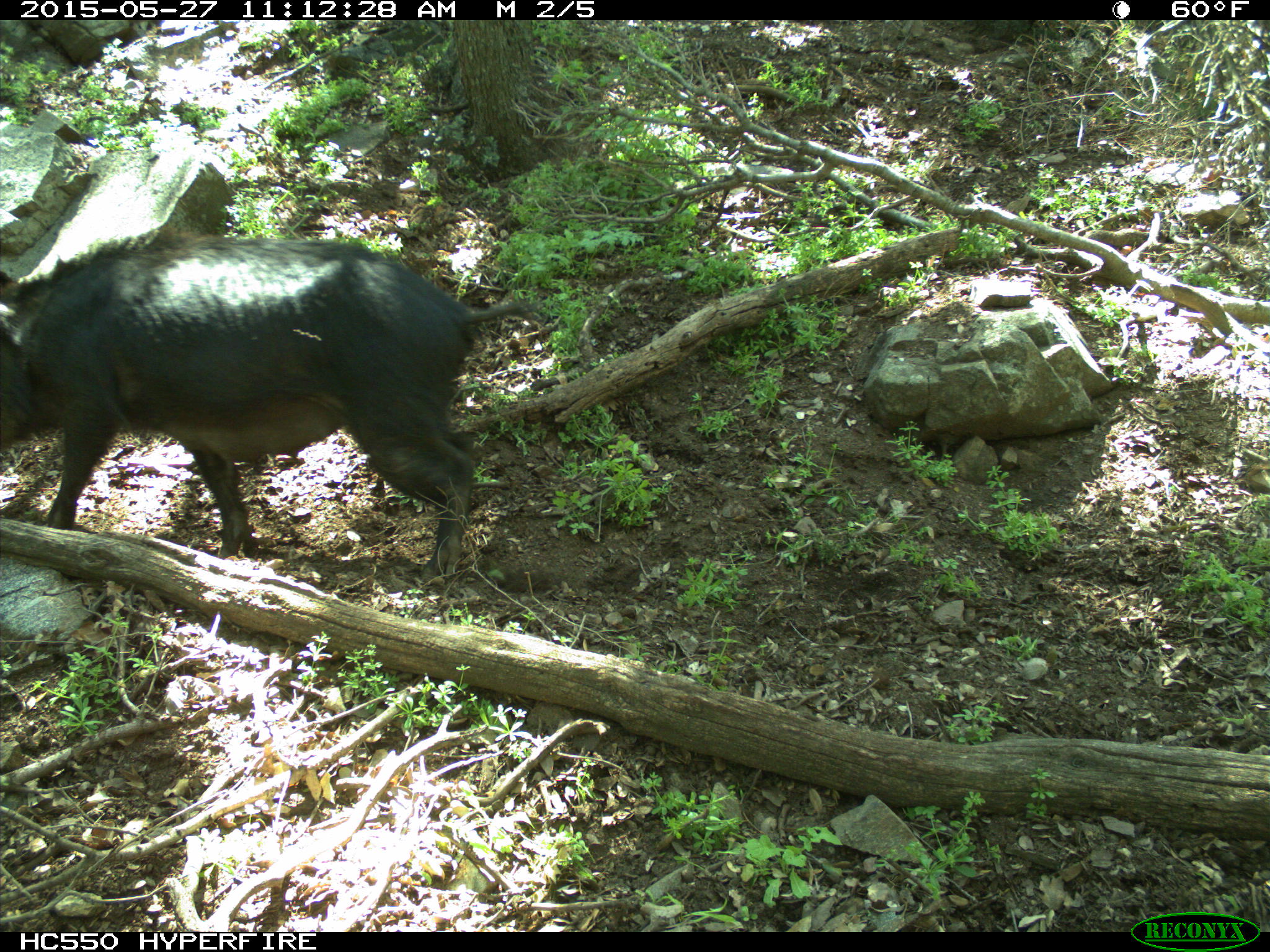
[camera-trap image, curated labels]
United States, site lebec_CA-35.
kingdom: Animalia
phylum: Chordata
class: Mammalia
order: Artiodactyla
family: Suidae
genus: Sus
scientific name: Sus scrofa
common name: wild boar